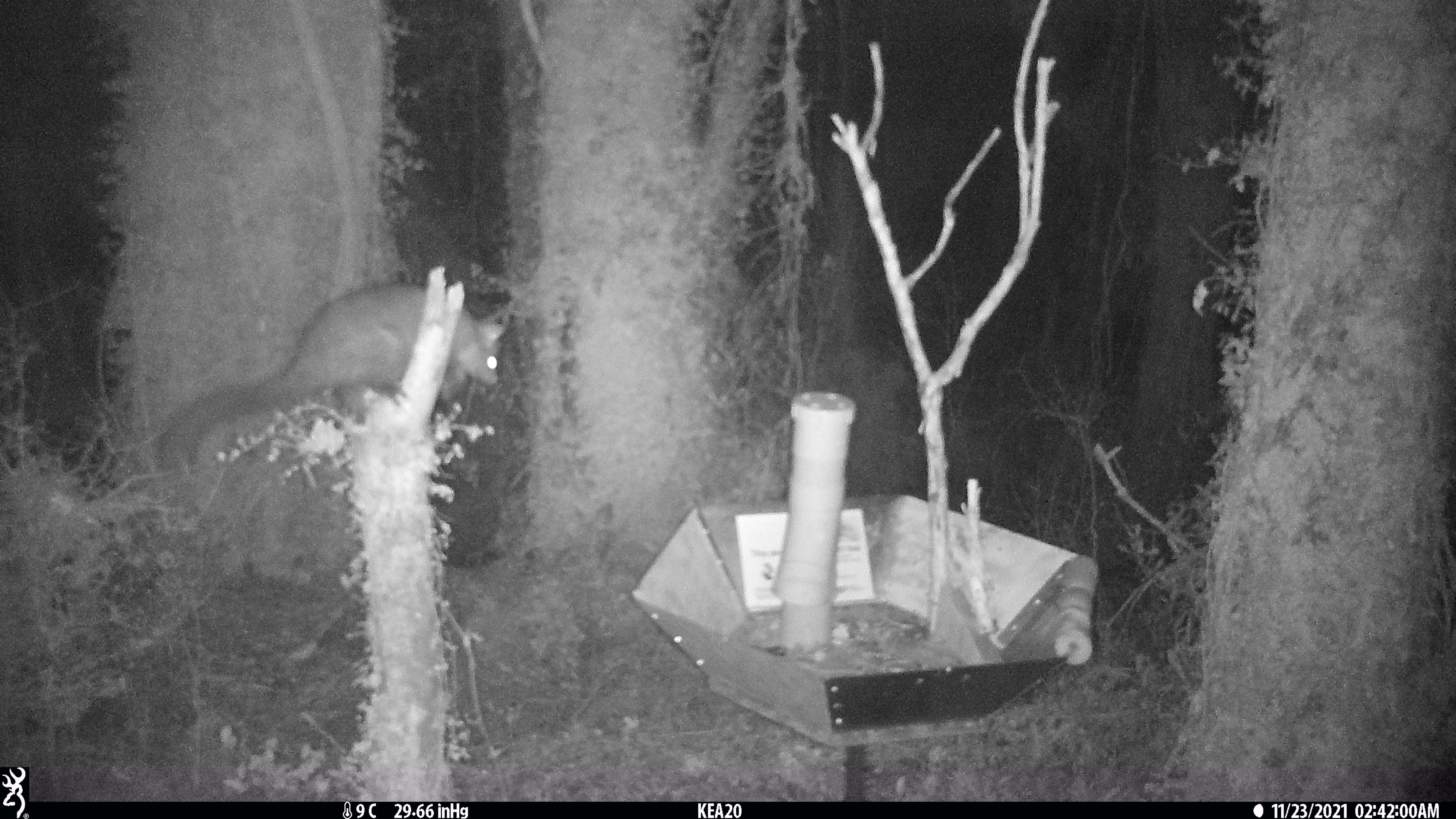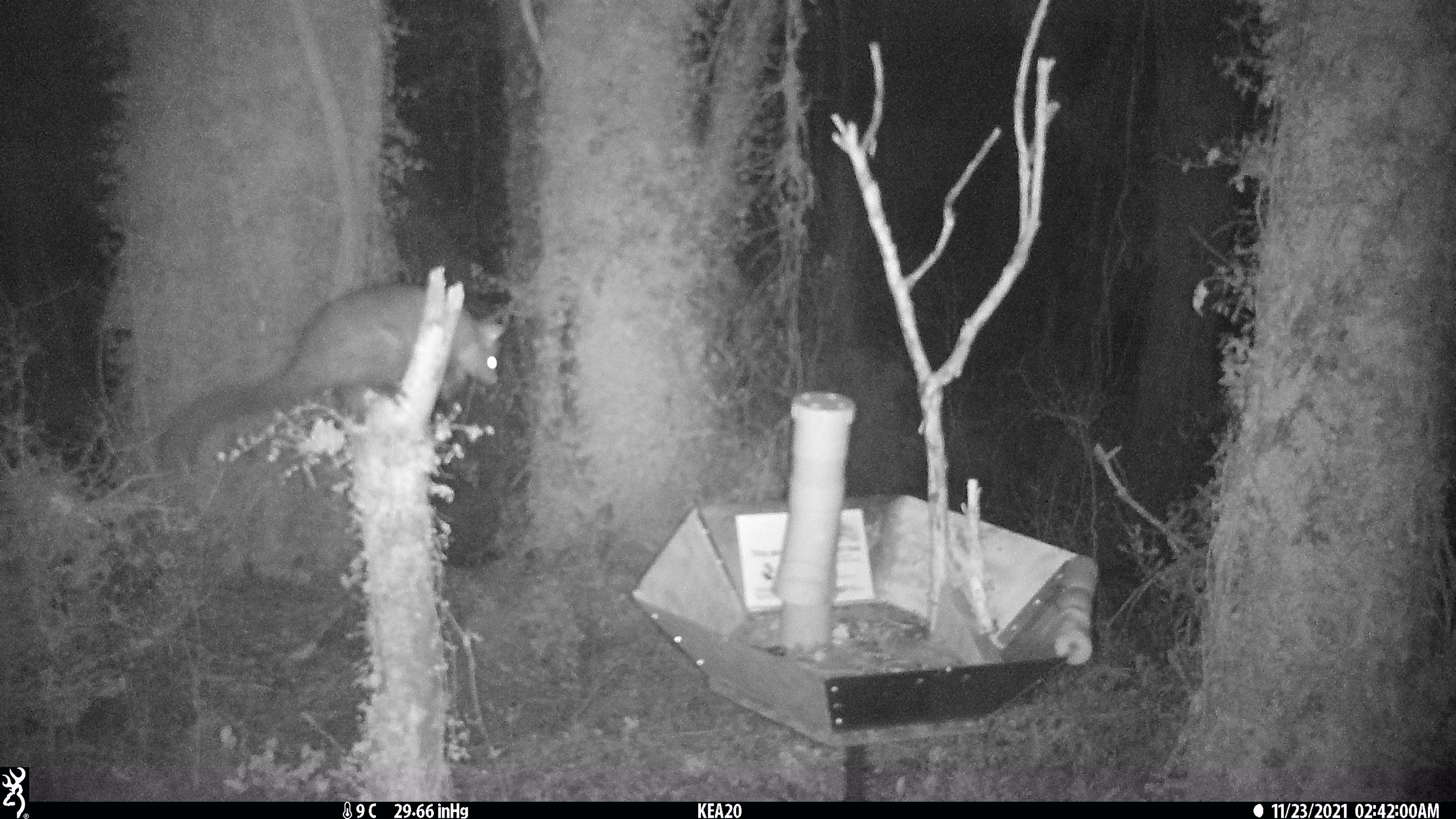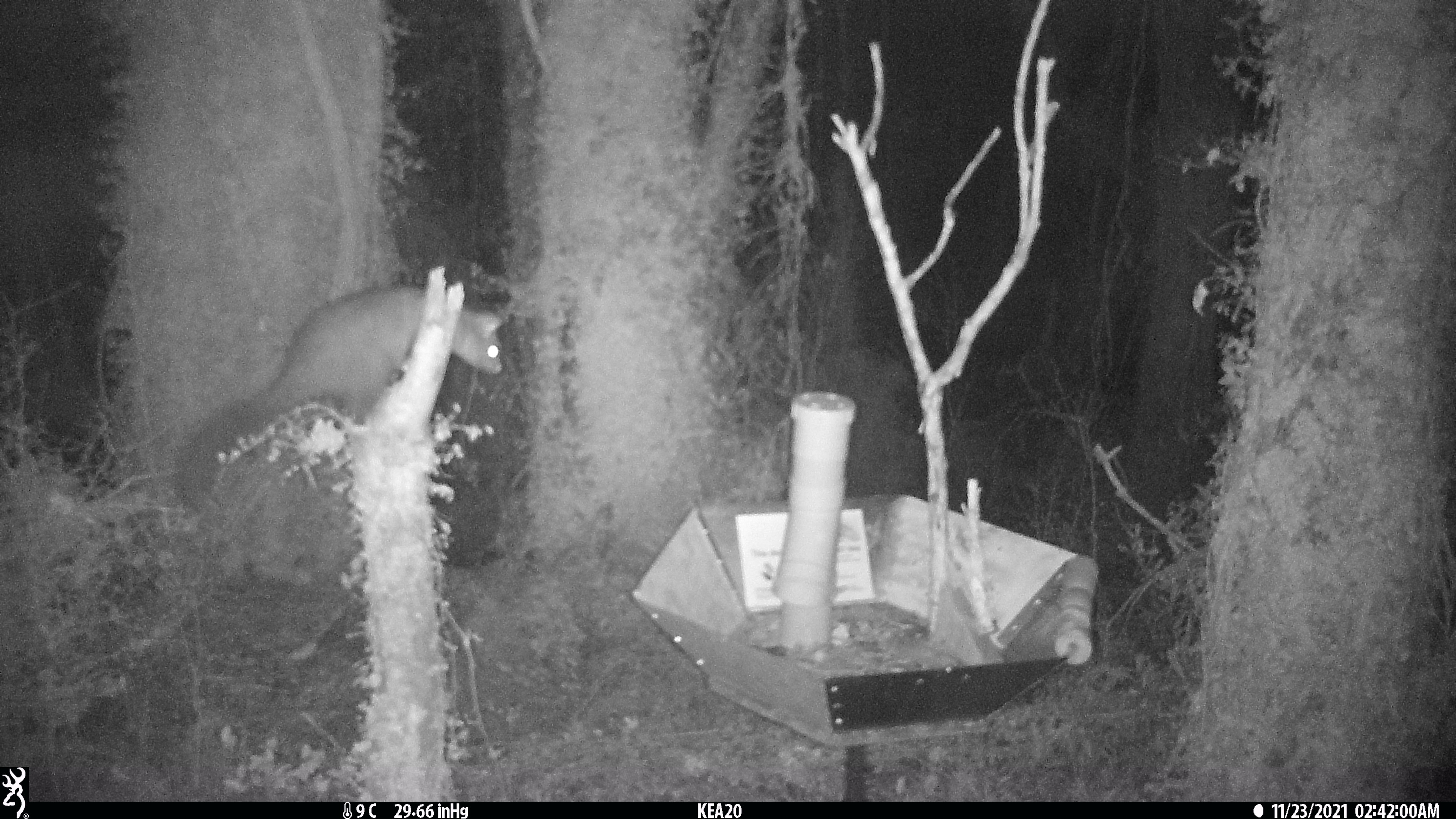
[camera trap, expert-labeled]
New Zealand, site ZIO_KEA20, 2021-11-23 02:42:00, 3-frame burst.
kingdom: Animalia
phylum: Chordata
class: Mammalia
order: Diprotodontia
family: Phalangeridae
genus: Trichosurus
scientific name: Trichosurus vulpecula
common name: common brushtail possum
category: possum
Possum (common brushtail possum) (Trichosurus vulpecula).